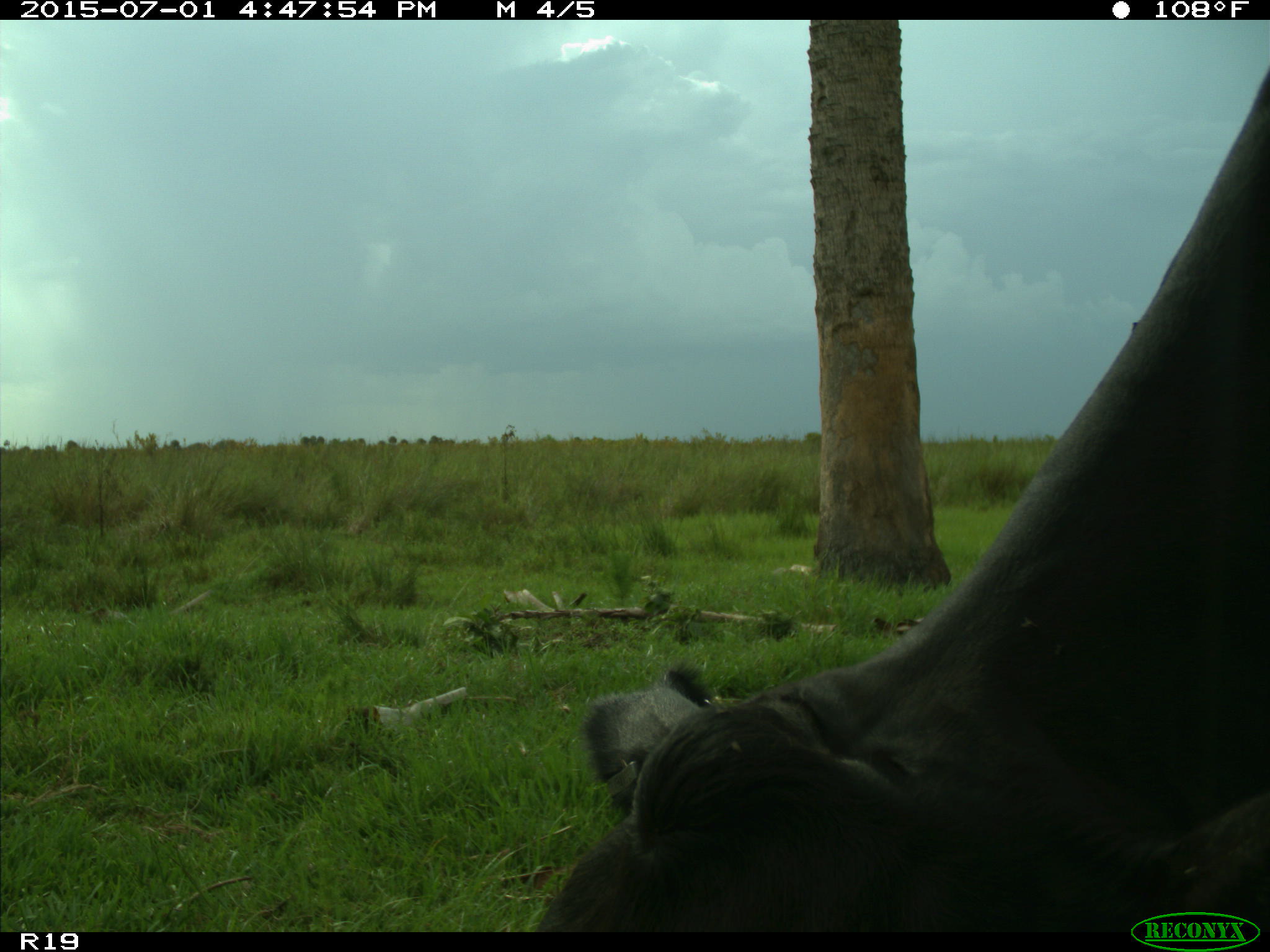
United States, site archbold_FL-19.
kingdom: Animalia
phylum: Chordata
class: Mammalia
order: Artiodactyla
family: Bovidae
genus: Bos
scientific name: Bos taurus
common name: domestic cow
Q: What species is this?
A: Bos taurus (domestic cow).